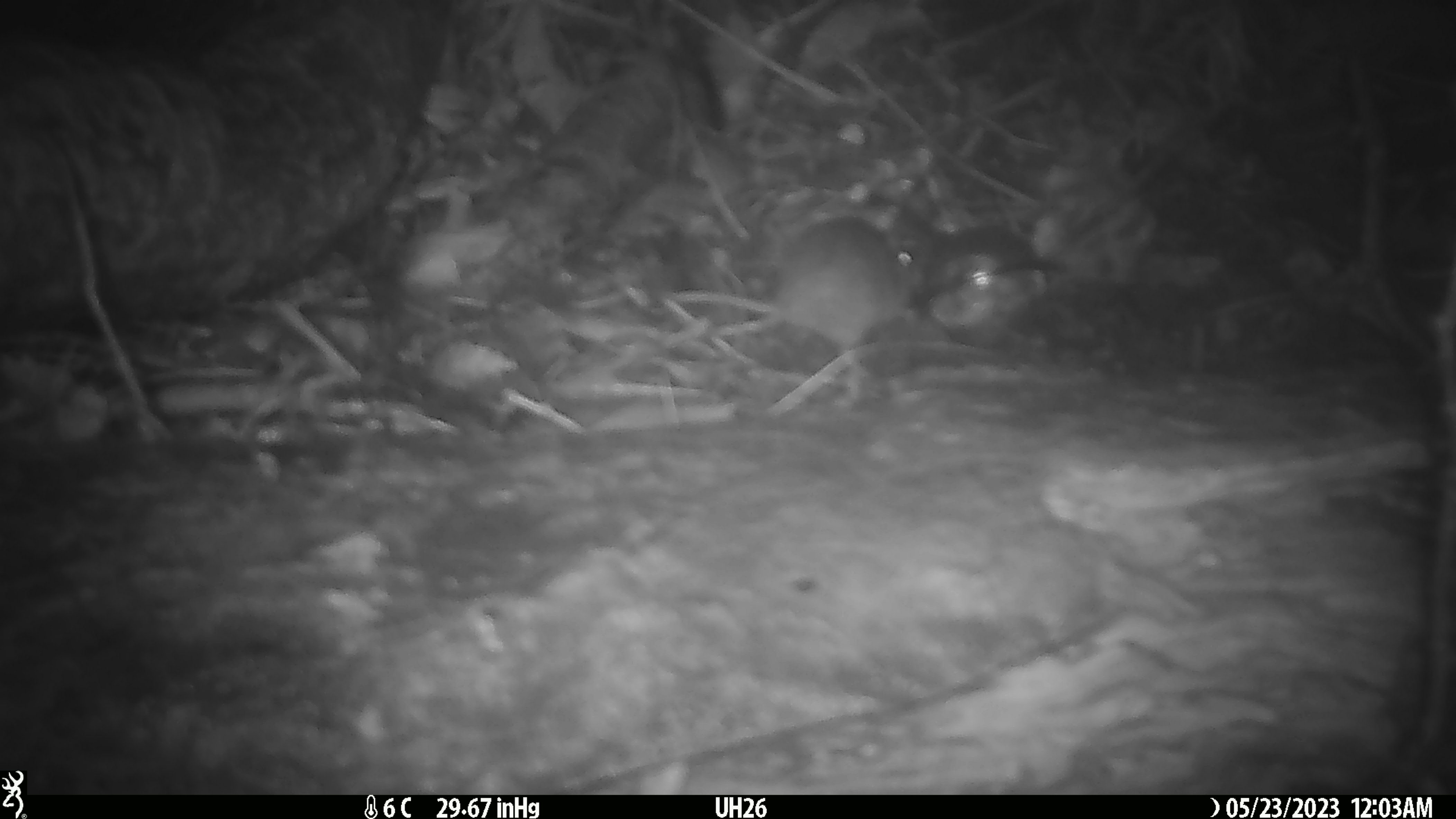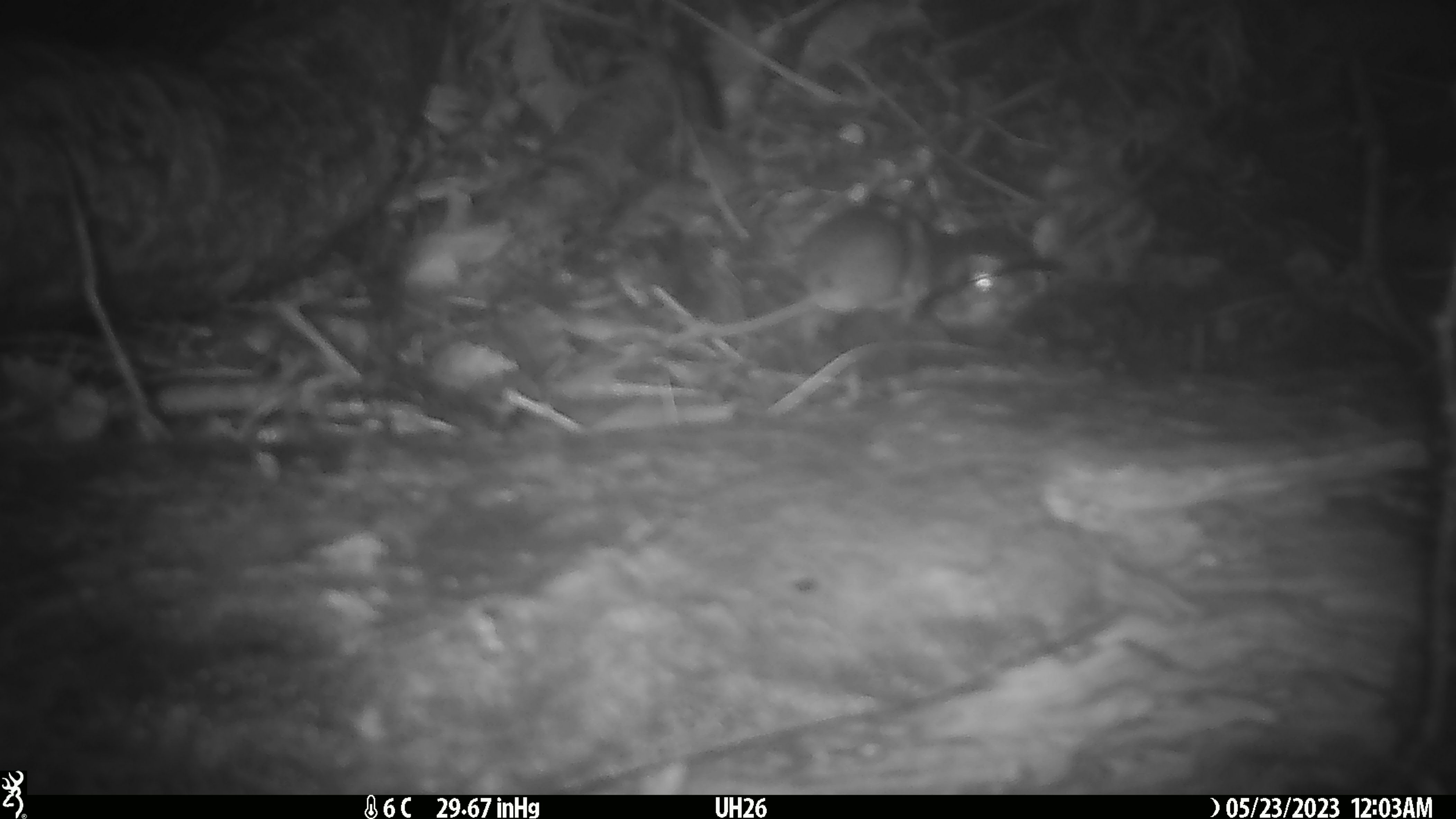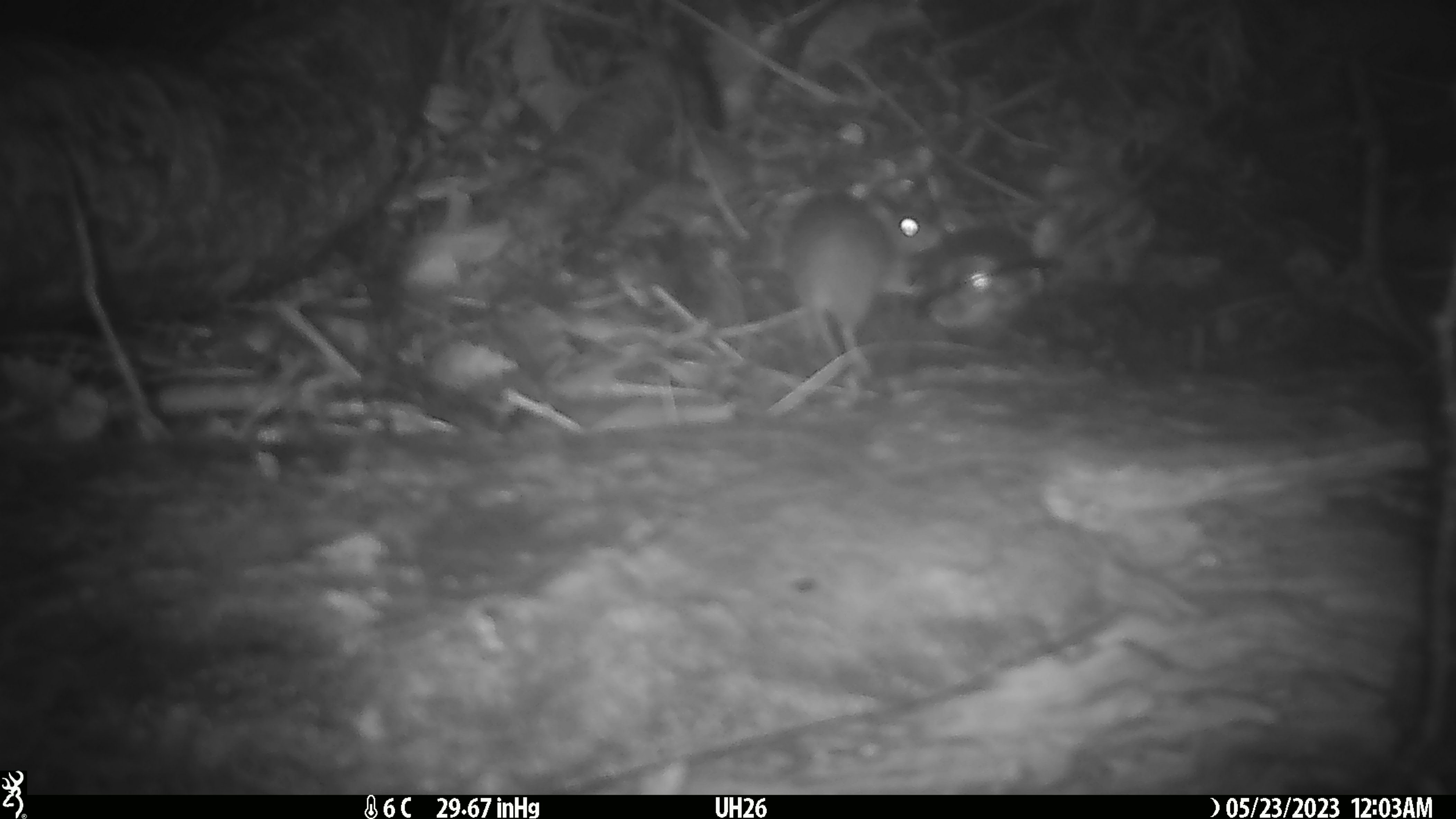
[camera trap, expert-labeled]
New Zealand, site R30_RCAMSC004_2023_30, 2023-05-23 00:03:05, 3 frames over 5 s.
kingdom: Animalia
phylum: Chordata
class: Mammalia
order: Rodentia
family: Muridae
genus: Mus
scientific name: Mus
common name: mouse